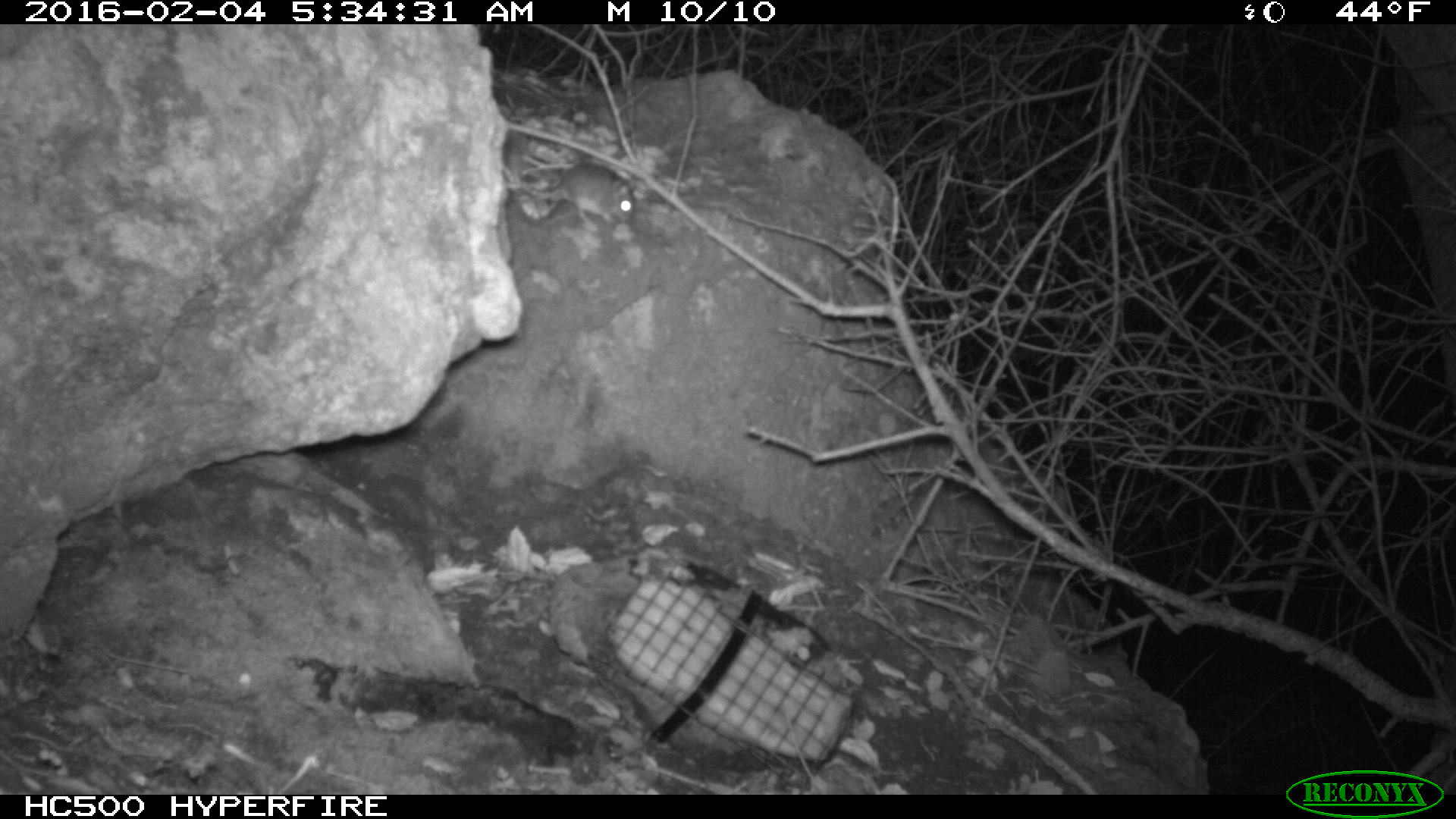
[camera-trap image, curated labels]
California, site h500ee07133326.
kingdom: Animalia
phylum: Chordata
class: Mammalia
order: Rodentia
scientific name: Rodentia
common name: rodent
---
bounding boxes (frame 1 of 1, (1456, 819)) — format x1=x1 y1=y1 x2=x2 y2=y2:
rodent: x1=541 y1=160 x2=635 y2=231